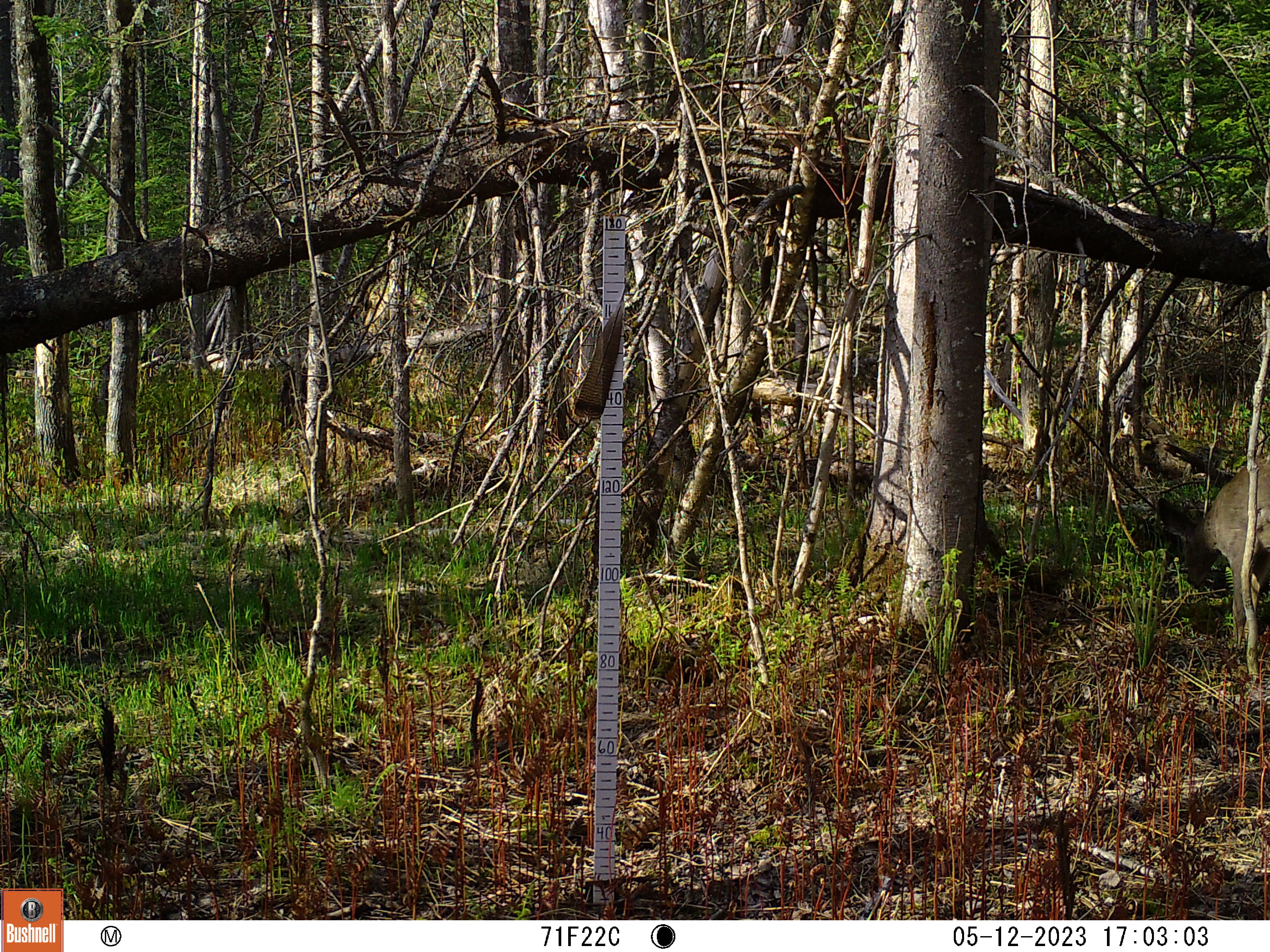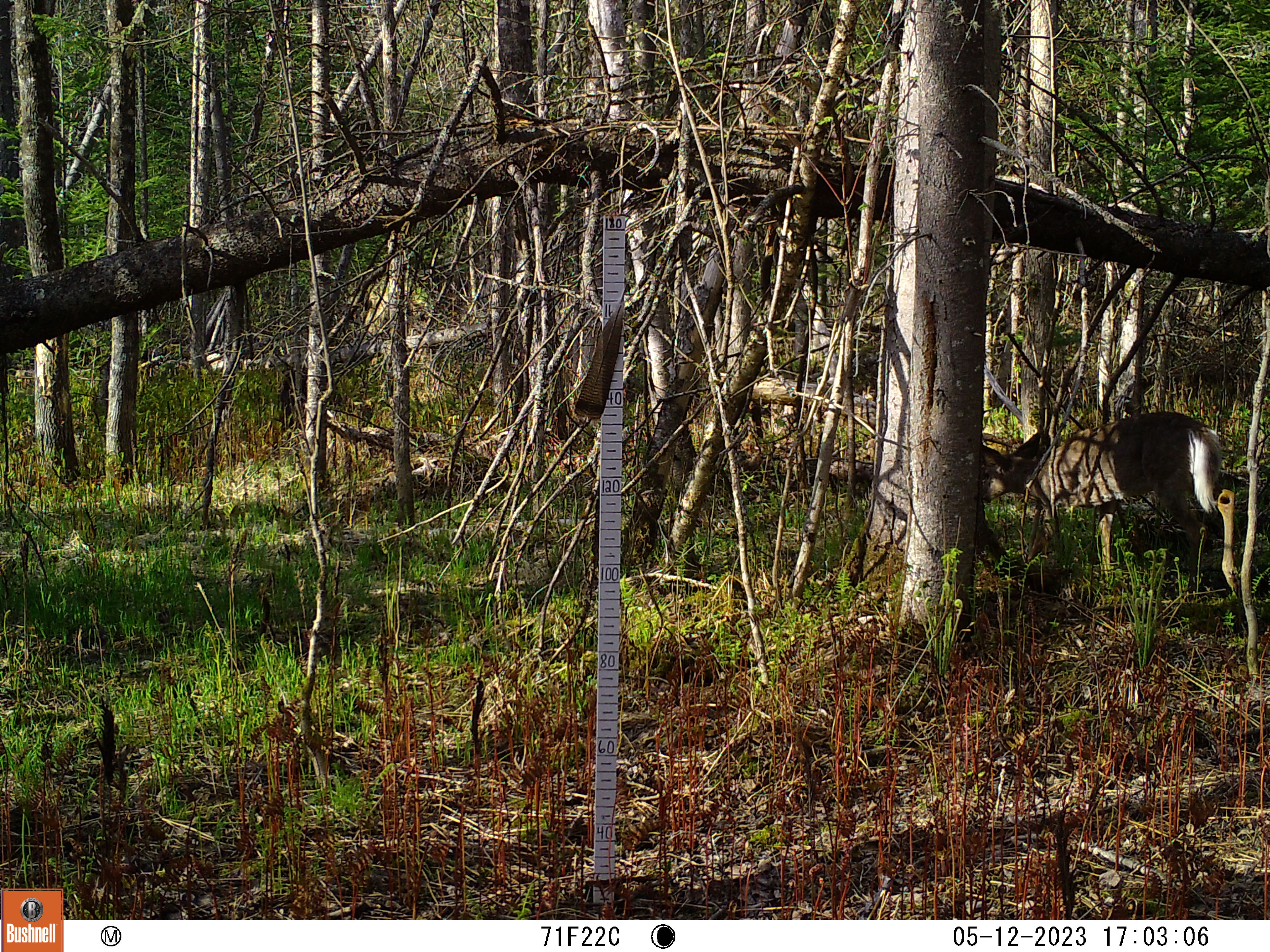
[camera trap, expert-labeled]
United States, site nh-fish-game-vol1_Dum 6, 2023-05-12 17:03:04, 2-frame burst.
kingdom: Animalia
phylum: Chordata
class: Mammalia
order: Artiodactyla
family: Cervidae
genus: Odocoileus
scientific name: Odocoileus virginianus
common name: white-tailed deer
White-tailed deer (Odocoileus virginianus).